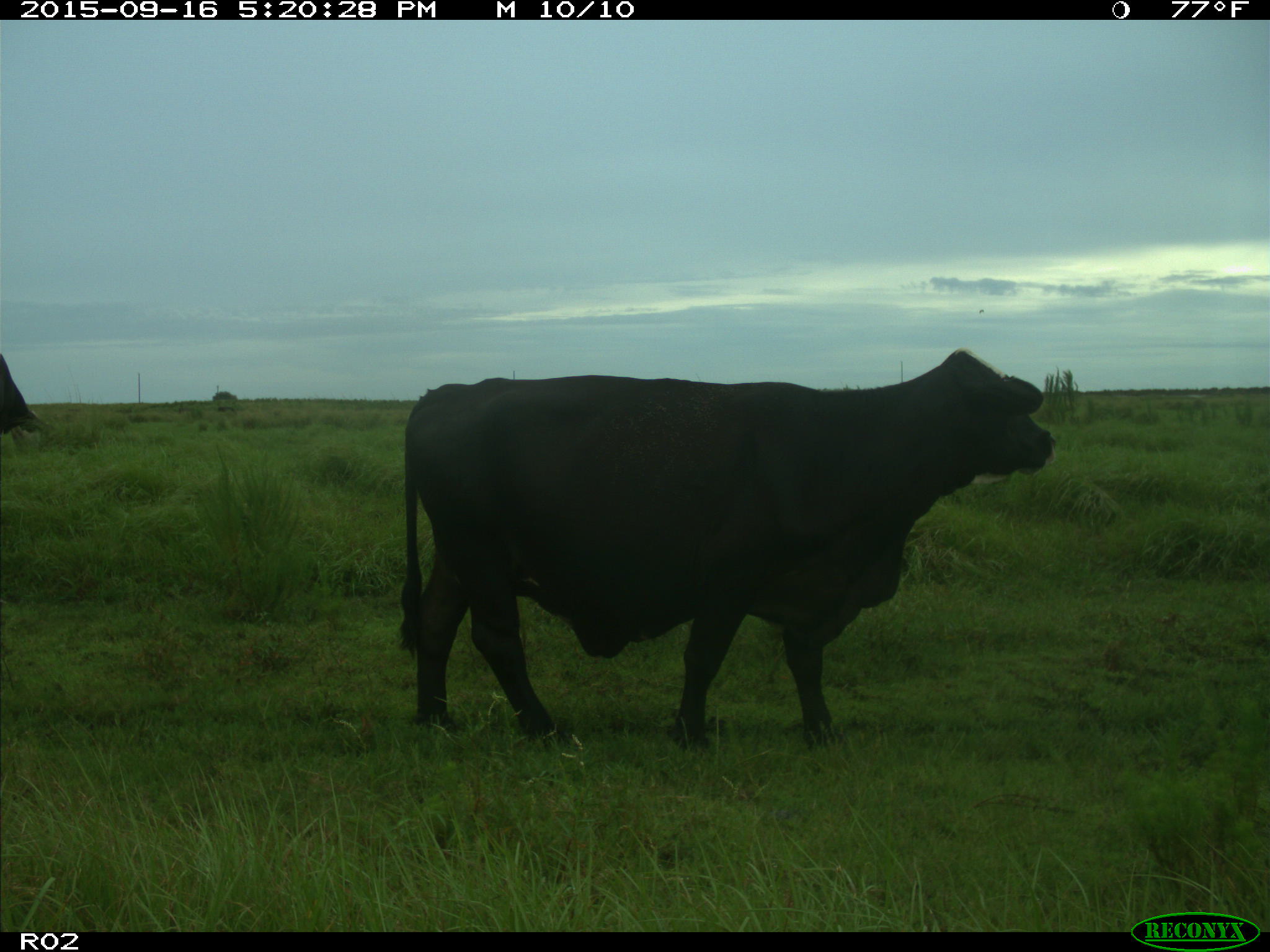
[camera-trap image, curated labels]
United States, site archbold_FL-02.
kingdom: Animalia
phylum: Chordata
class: Mammalia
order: Artiodactyla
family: Bovidae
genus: Bos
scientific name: Bos taurus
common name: domestic cow